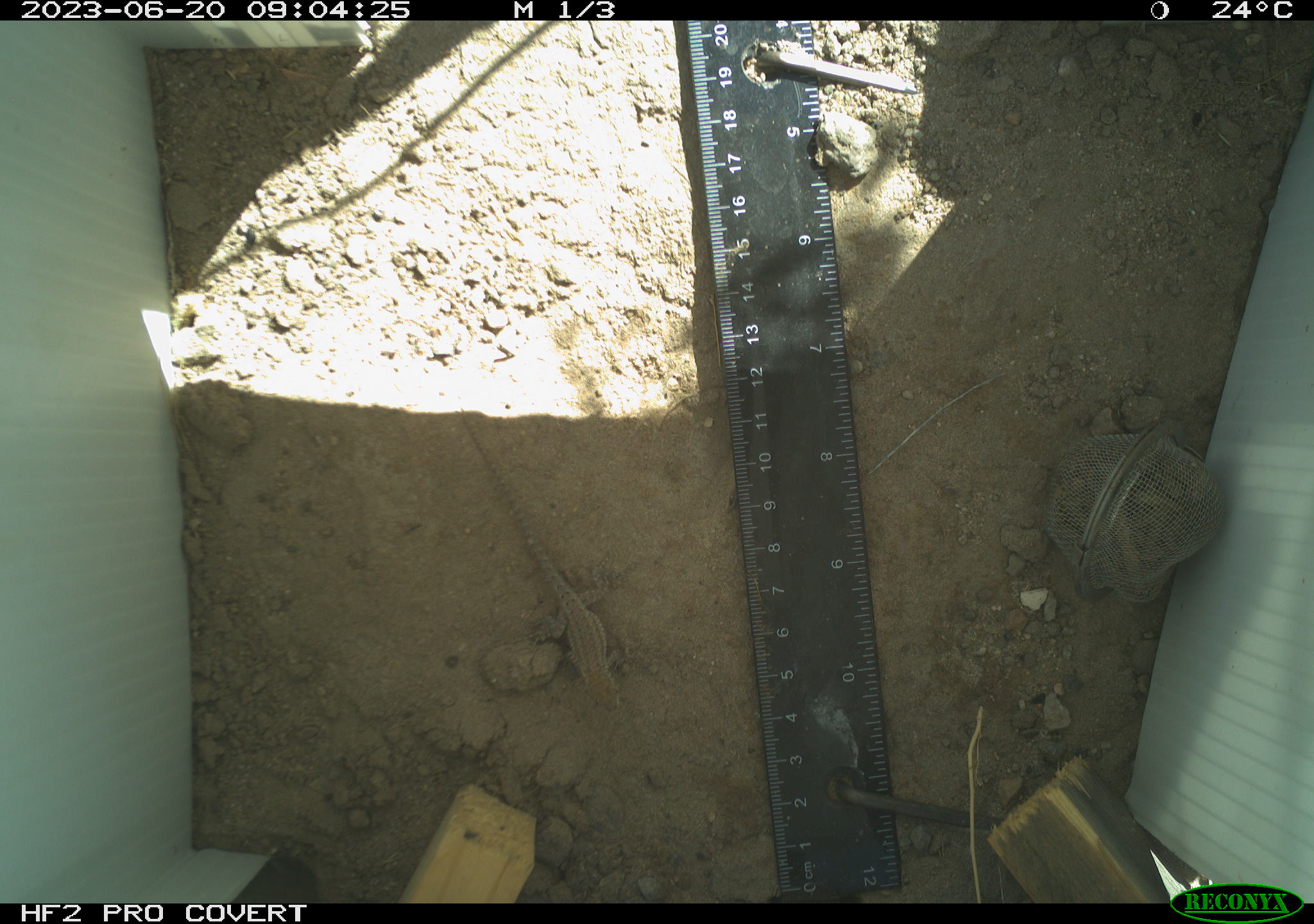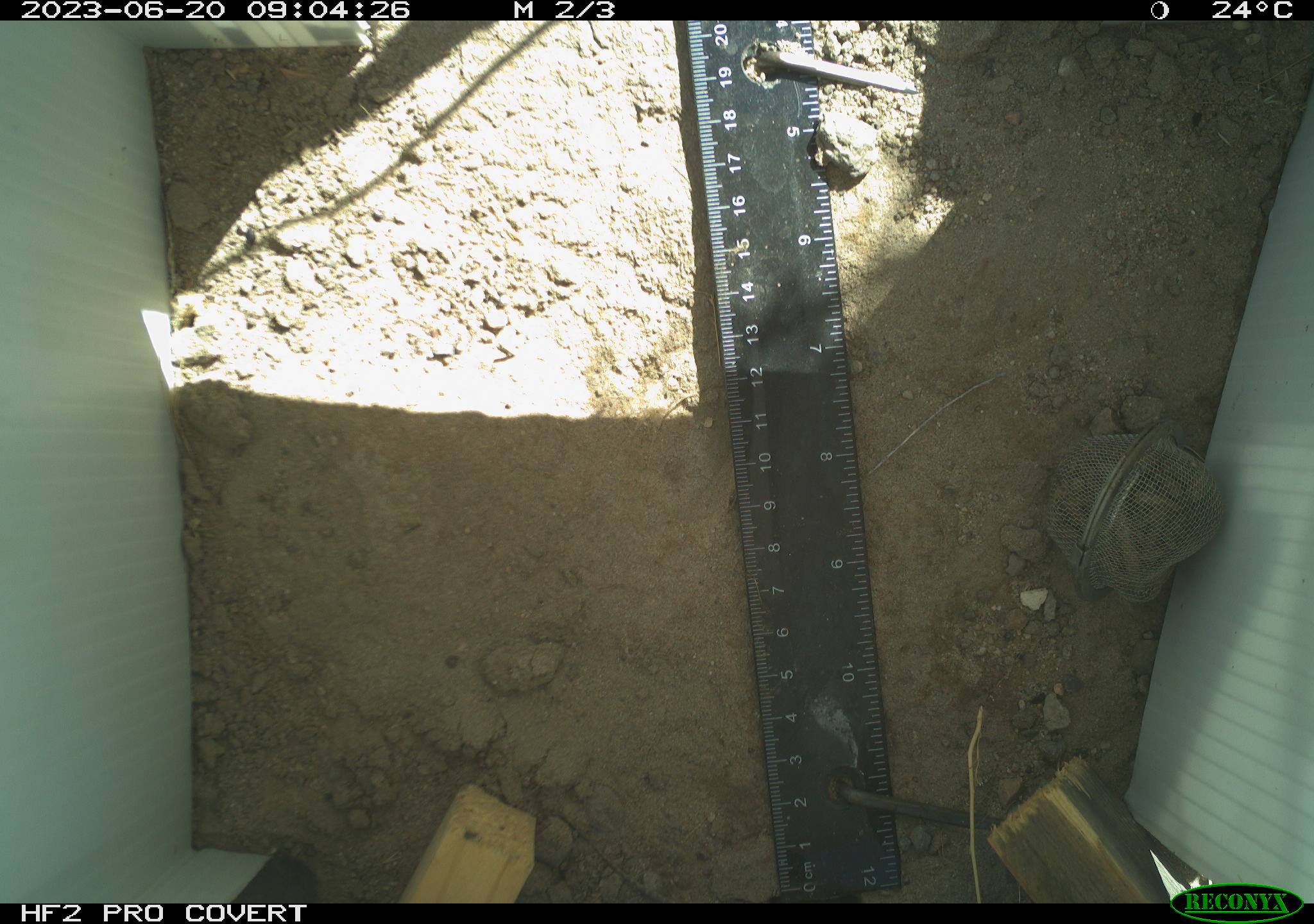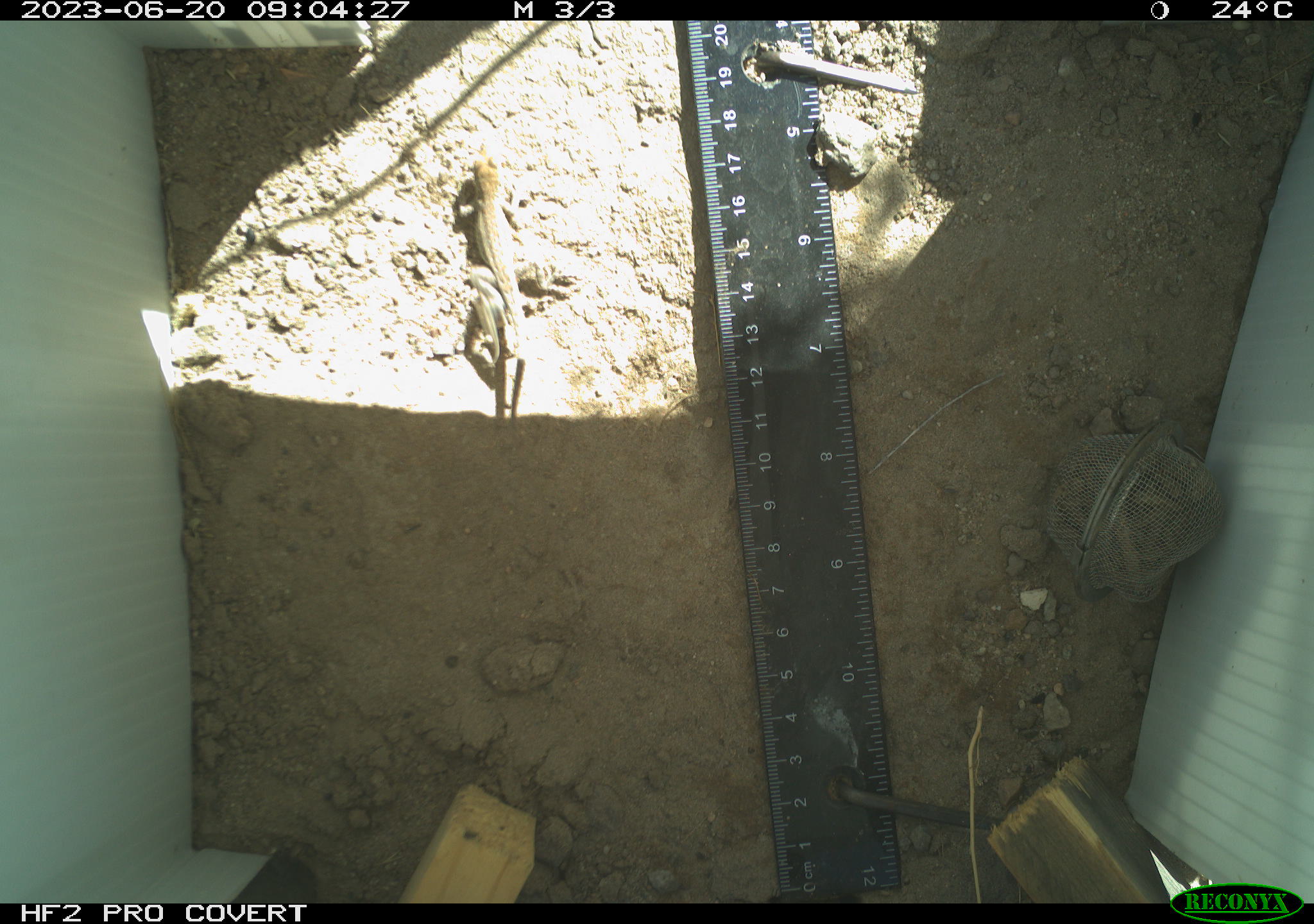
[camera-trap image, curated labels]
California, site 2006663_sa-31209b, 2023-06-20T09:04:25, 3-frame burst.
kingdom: Animalia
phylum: Chordata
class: Reptilia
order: Squamata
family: Phrynosomatidae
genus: Sceloporus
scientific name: Sceloporus graciosus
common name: common sagebrush lizard